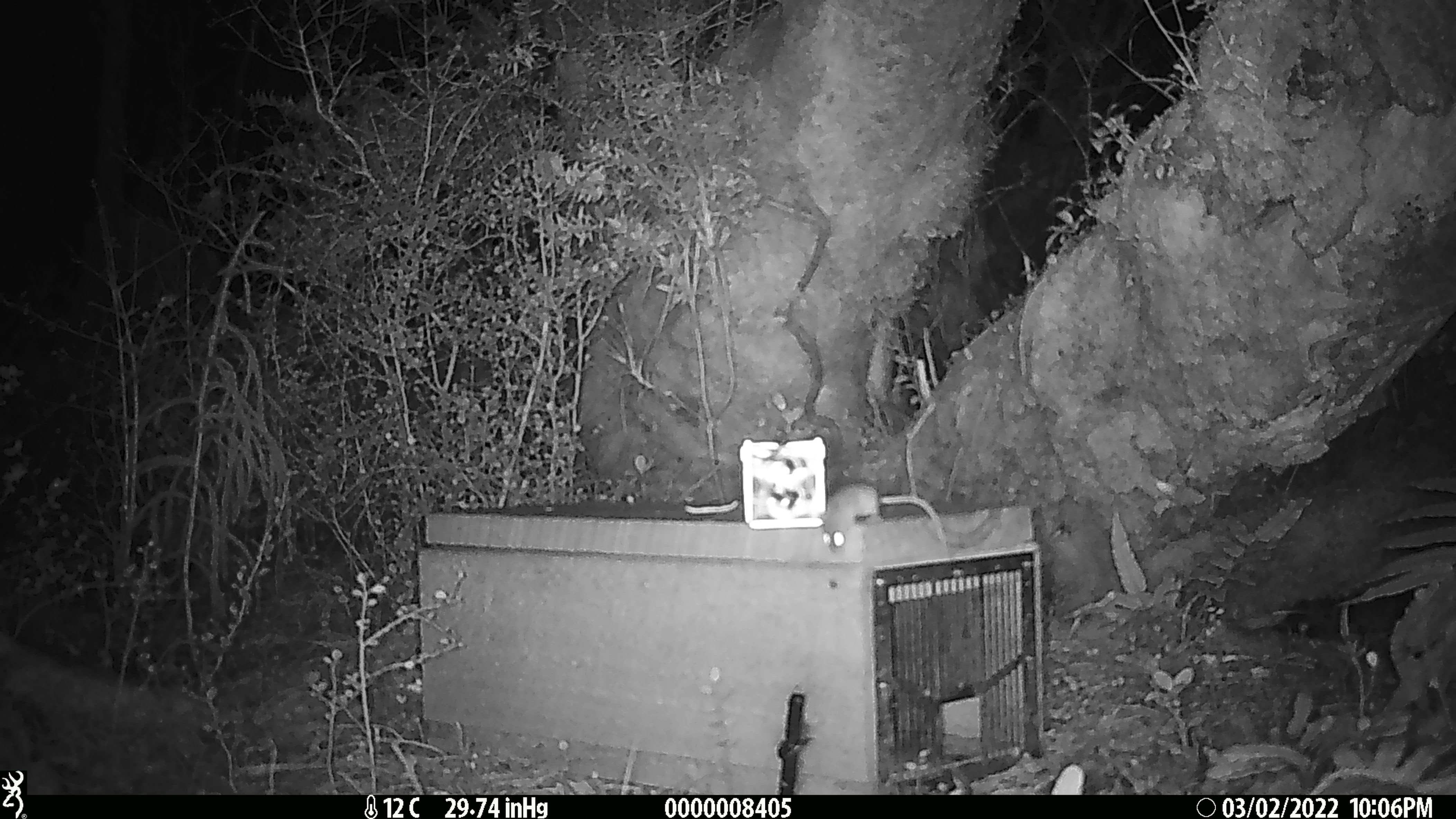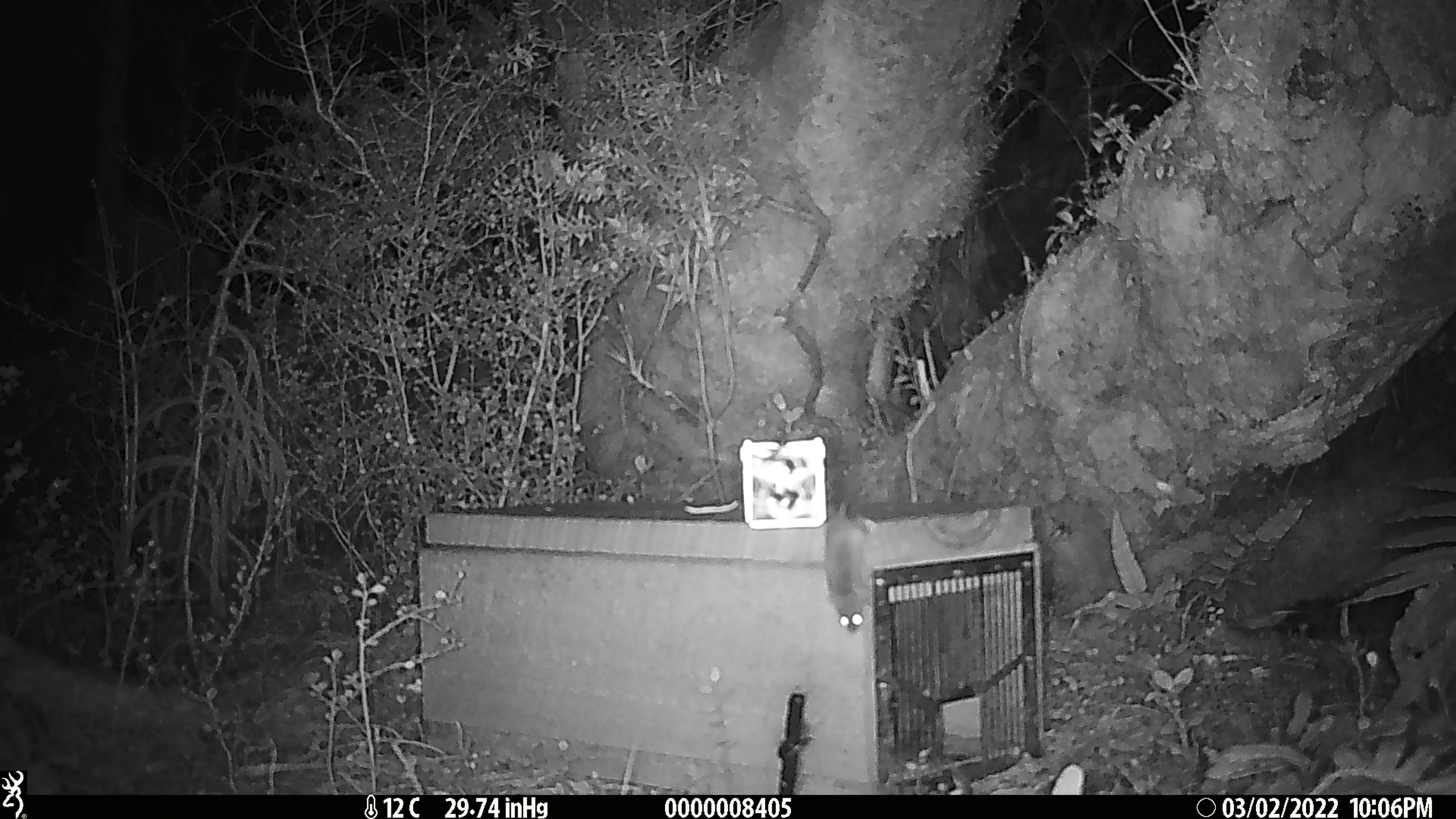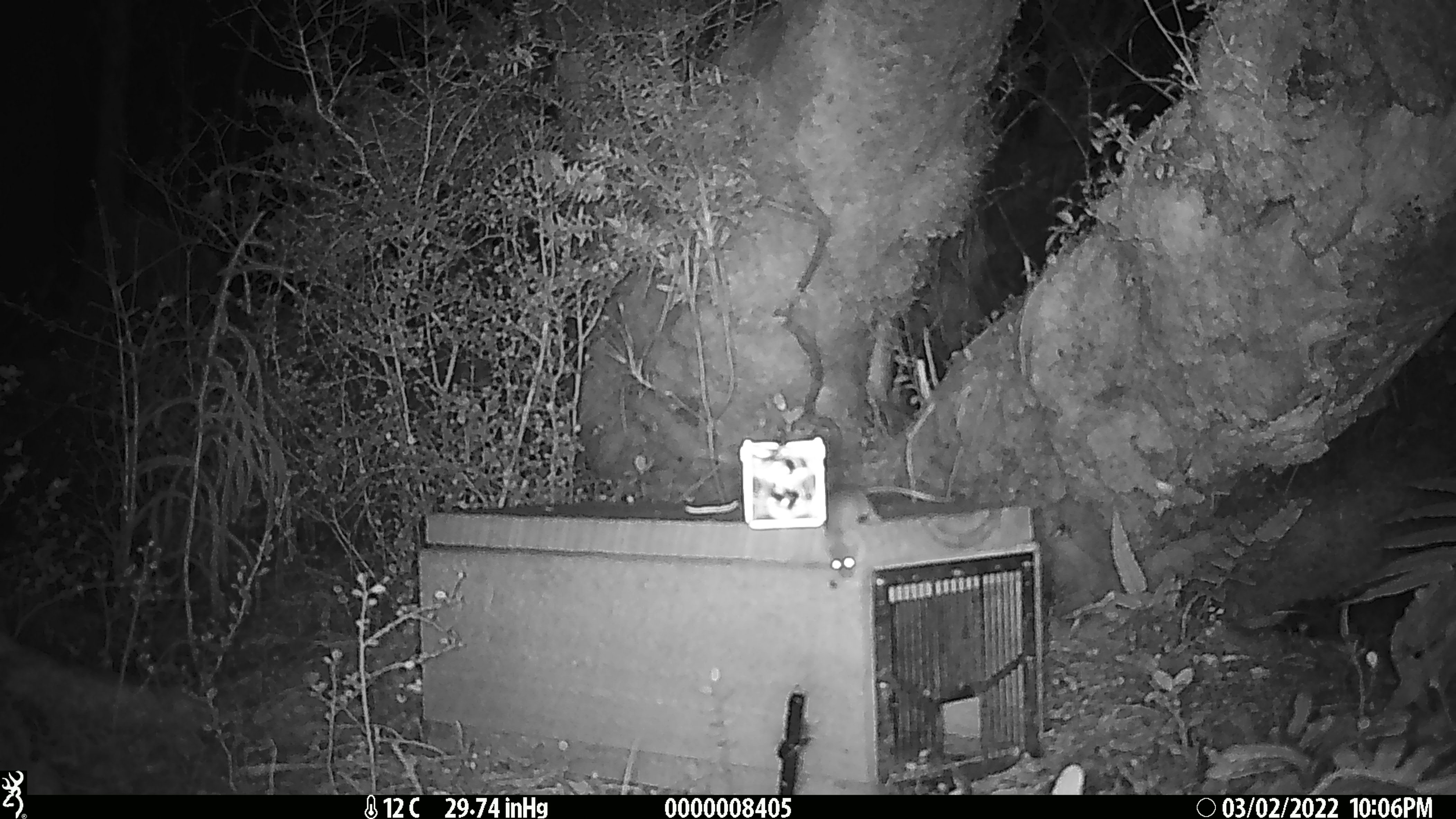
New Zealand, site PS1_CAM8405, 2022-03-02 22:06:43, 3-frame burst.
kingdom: Animalia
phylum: Chordata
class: Mammalia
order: Rodentia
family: Muridae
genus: Mus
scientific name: Mus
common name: mouse